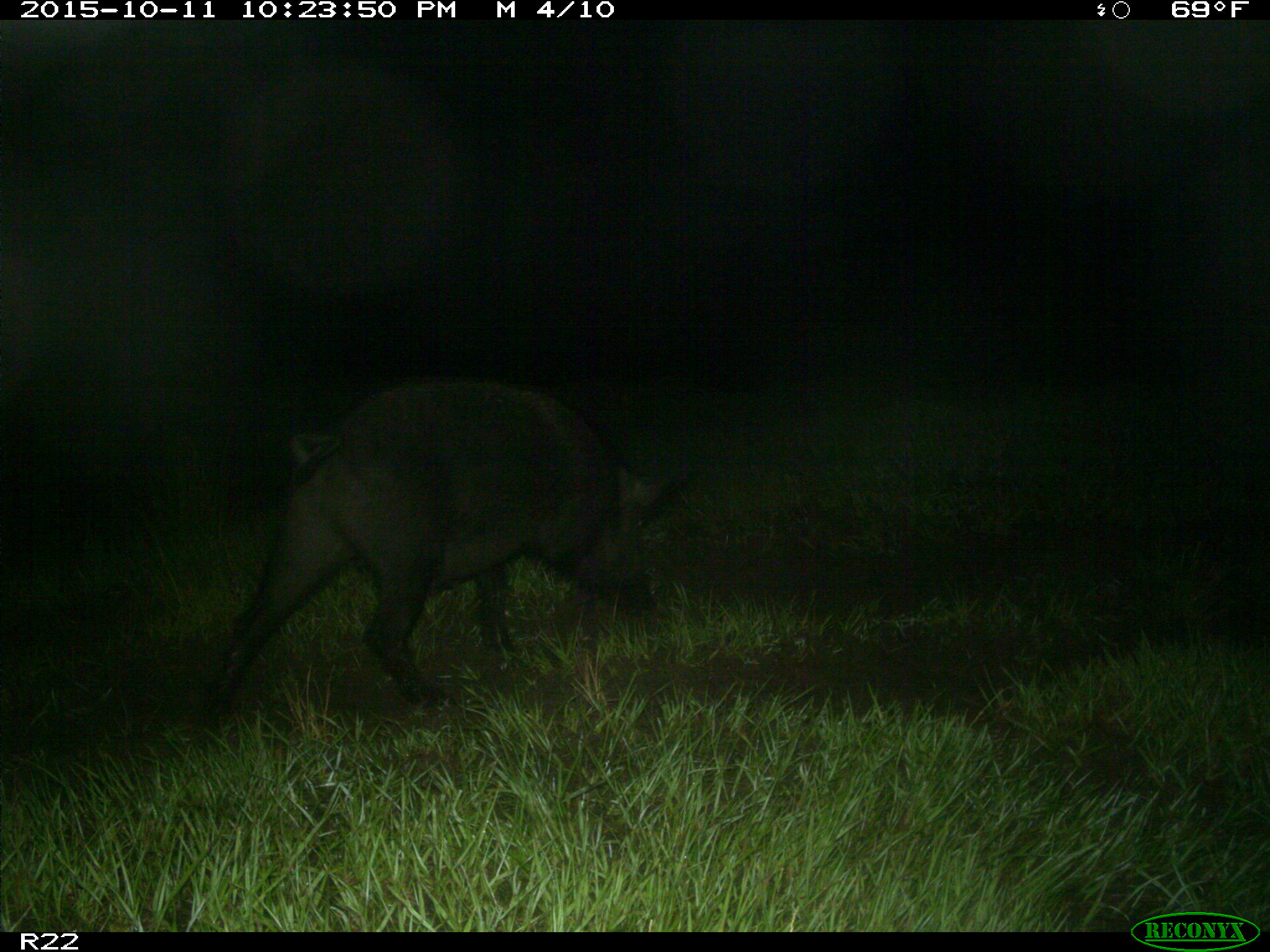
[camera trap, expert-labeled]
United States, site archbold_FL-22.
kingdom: Animalia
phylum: Chordata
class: Mammalia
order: Artiodactyla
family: Suidae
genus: Sus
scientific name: Sus scrofa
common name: wild boar